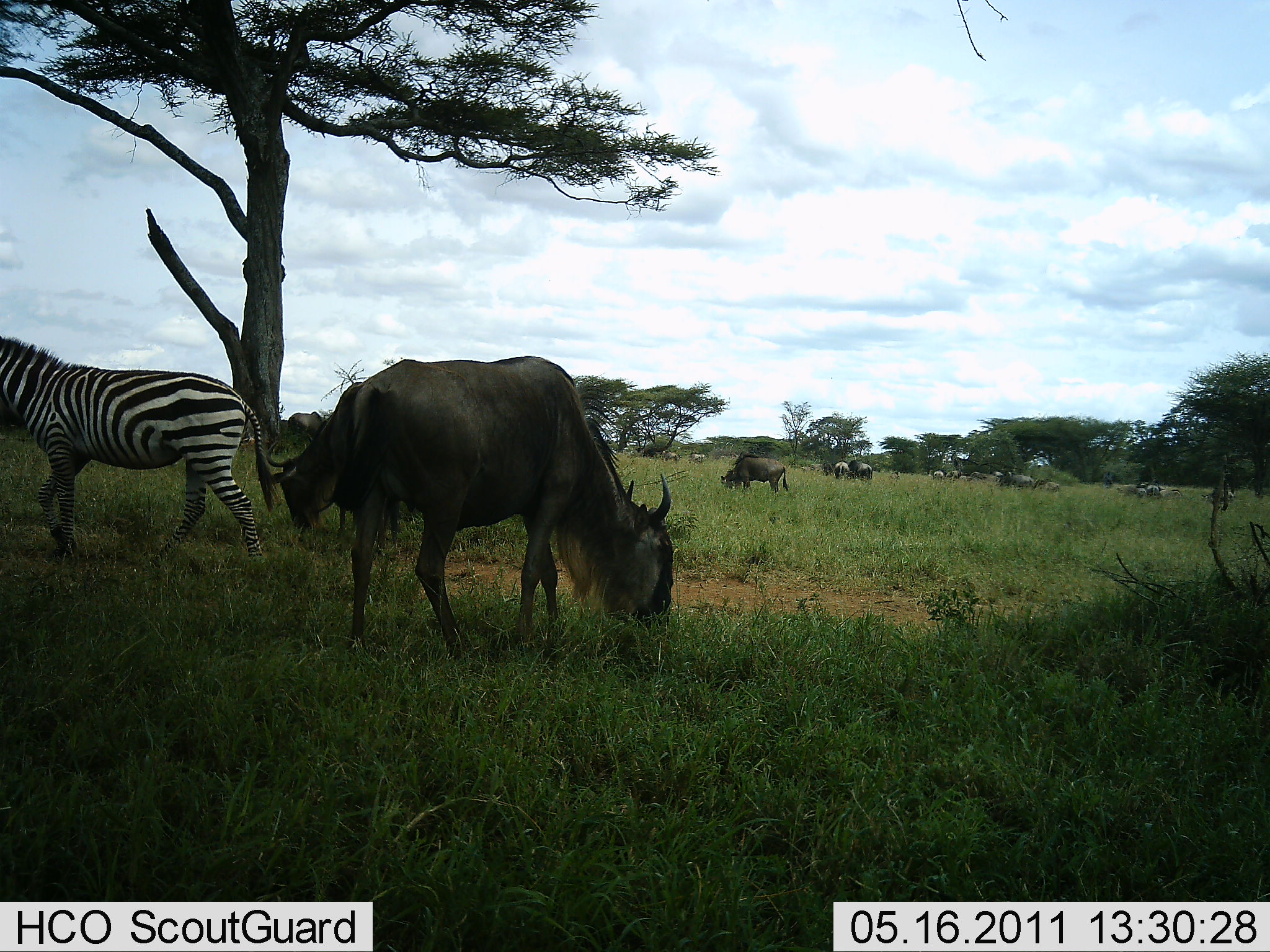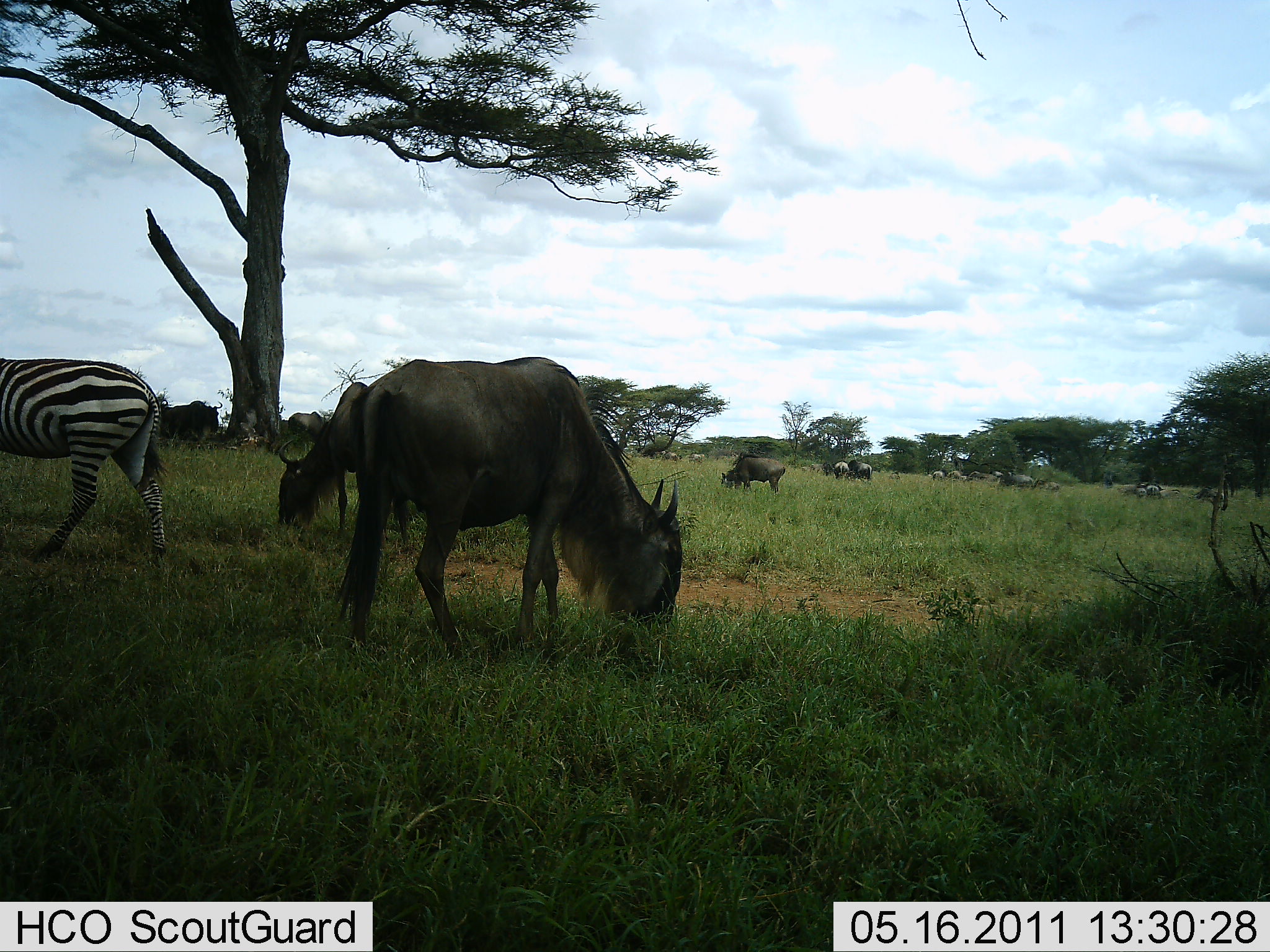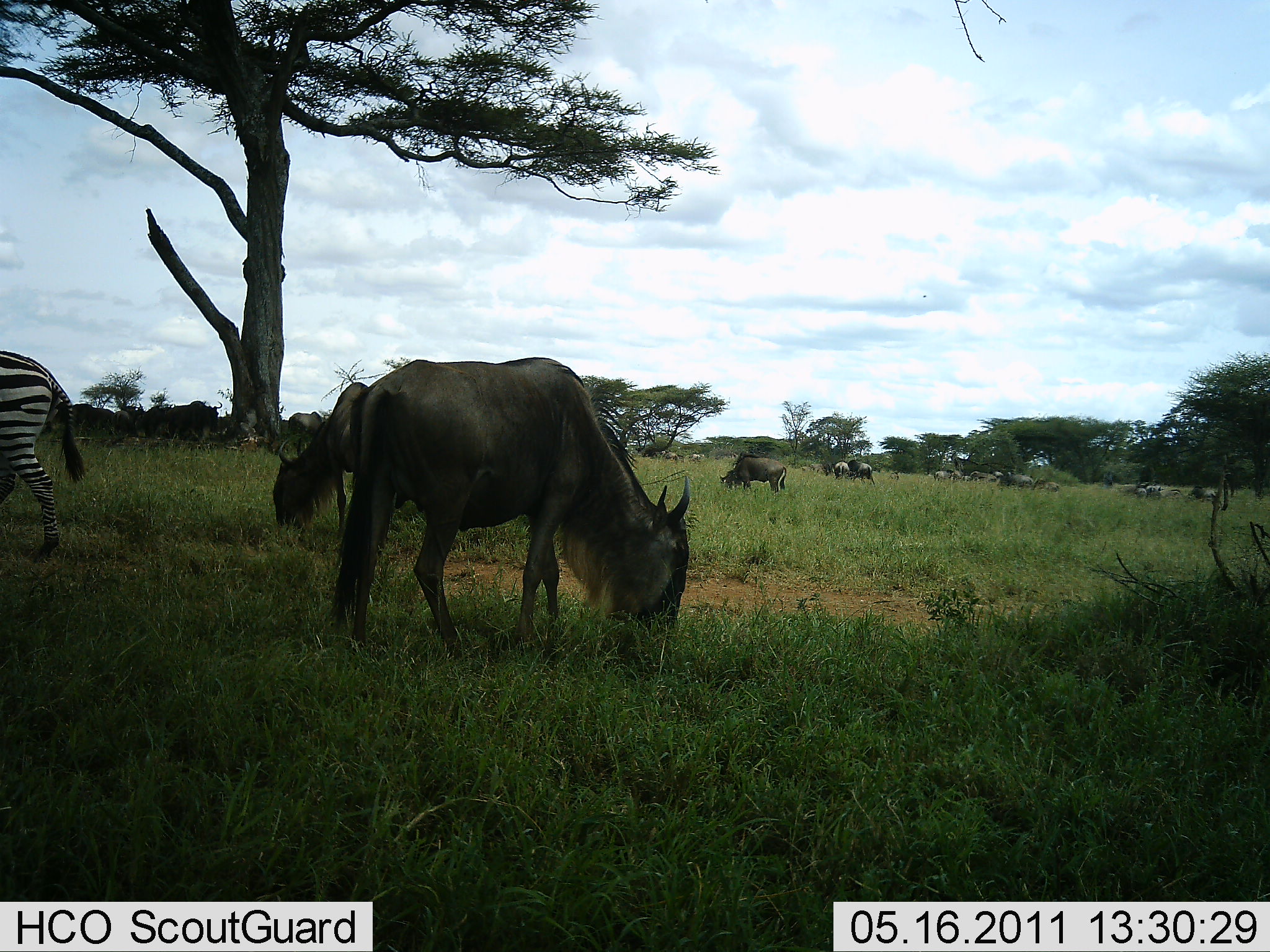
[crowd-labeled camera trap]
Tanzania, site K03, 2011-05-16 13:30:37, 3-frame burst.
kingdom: Animalia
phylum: Chordata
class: Mammalia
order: Artiodactyla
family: Bovidae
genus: Connochaetes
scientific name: Connochaetes taurinus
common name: blue wildebeest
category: wildebeest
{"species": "wildebeest (blue wildebeest) (Connochaetes taurinus)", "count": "11-50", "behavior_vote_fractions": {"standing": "15%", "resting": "0%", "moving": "15%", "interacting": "0%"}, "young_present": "8%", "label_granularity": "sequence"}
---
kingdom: Animalia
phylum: Chordata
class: Mammalia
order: Perissodactyla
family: Equidae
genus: Equus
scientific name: Equus quagga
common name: plains zebra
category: zebra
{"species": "zebra (plains zebra) (Equus quagga)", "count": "1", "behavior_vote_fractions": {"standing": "8%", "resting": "0%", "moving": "83%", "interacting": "0%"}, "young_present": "0%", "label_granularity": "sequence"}